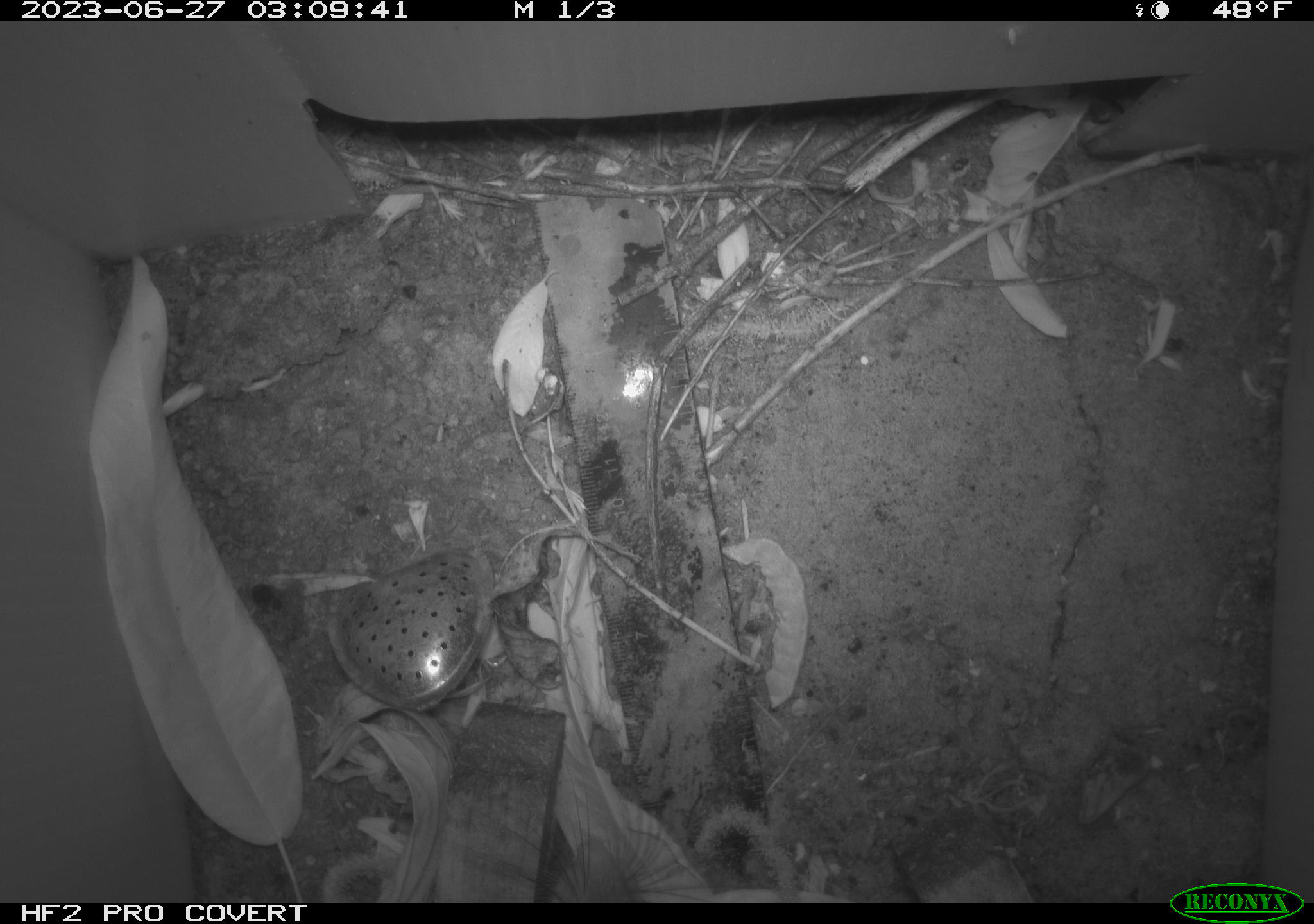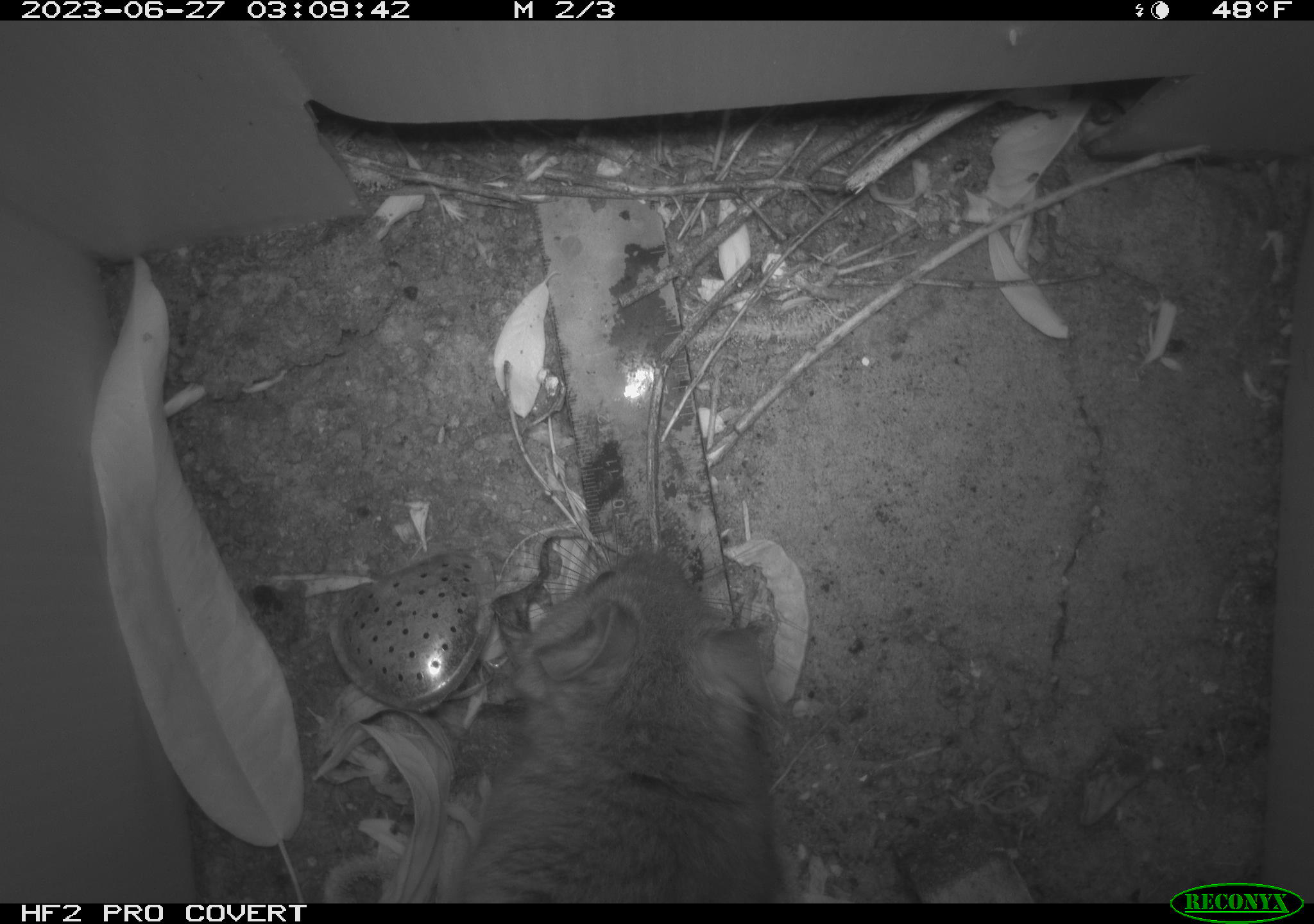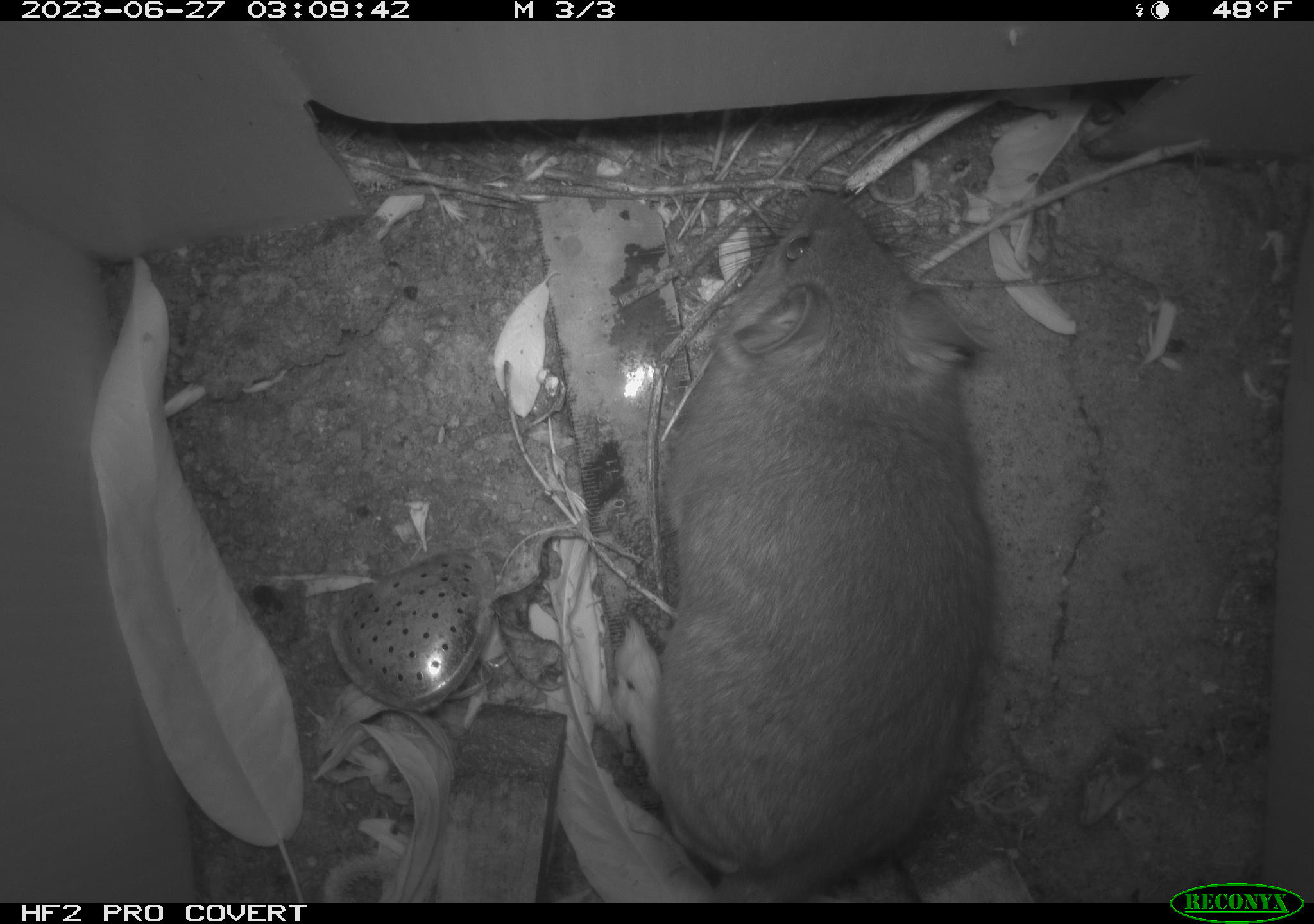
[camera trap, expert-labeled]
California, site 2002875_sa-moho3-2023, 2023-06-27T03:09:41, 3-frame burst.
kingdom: Animalia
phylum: Chordata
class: Mammalia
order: Rodentia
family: Cricetidae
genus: Neotoma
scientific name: Neotoma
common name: pack rat or woodrat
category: neotoma species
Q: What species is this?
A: Neotoma species (pack rat or woodrat) (Neotoma).